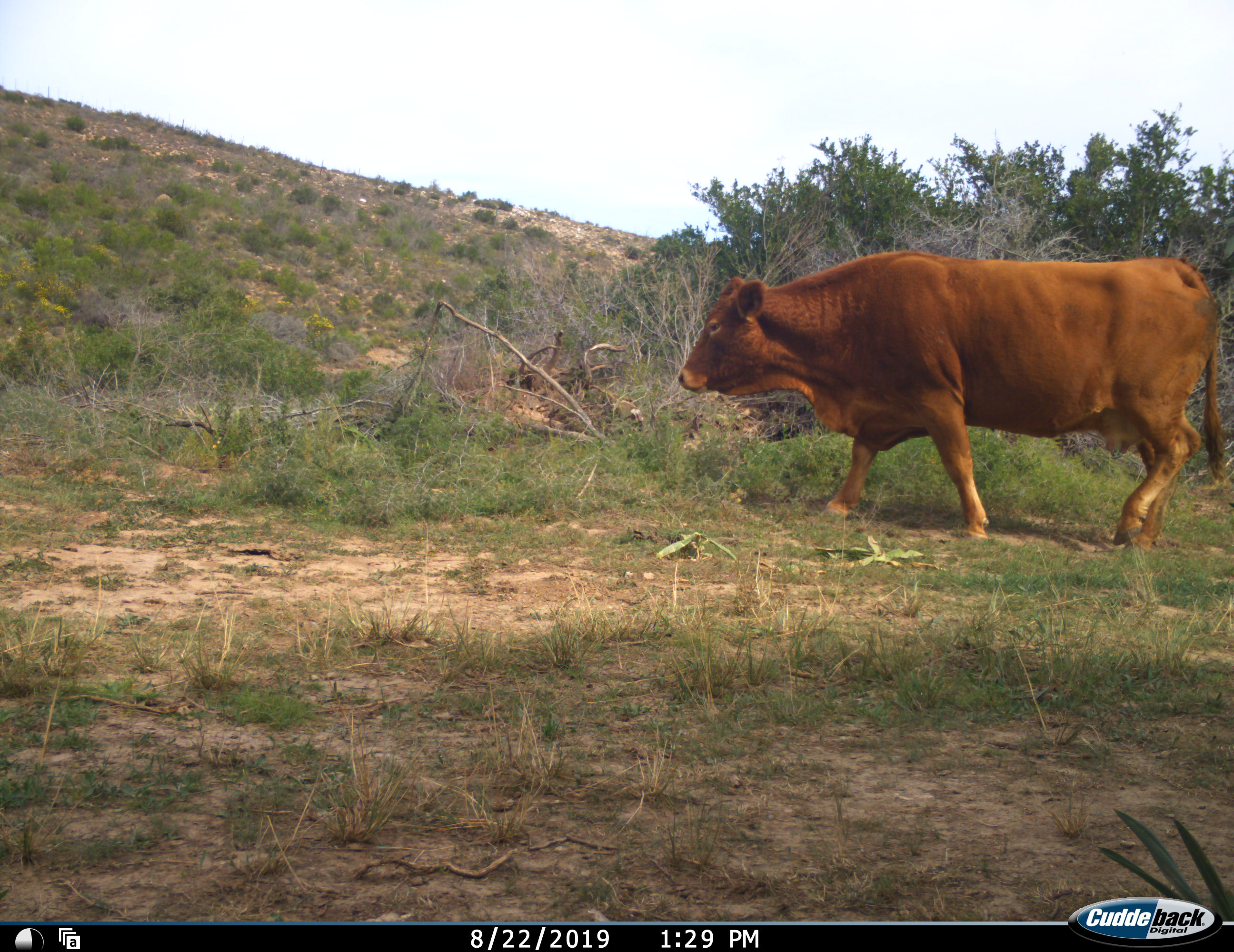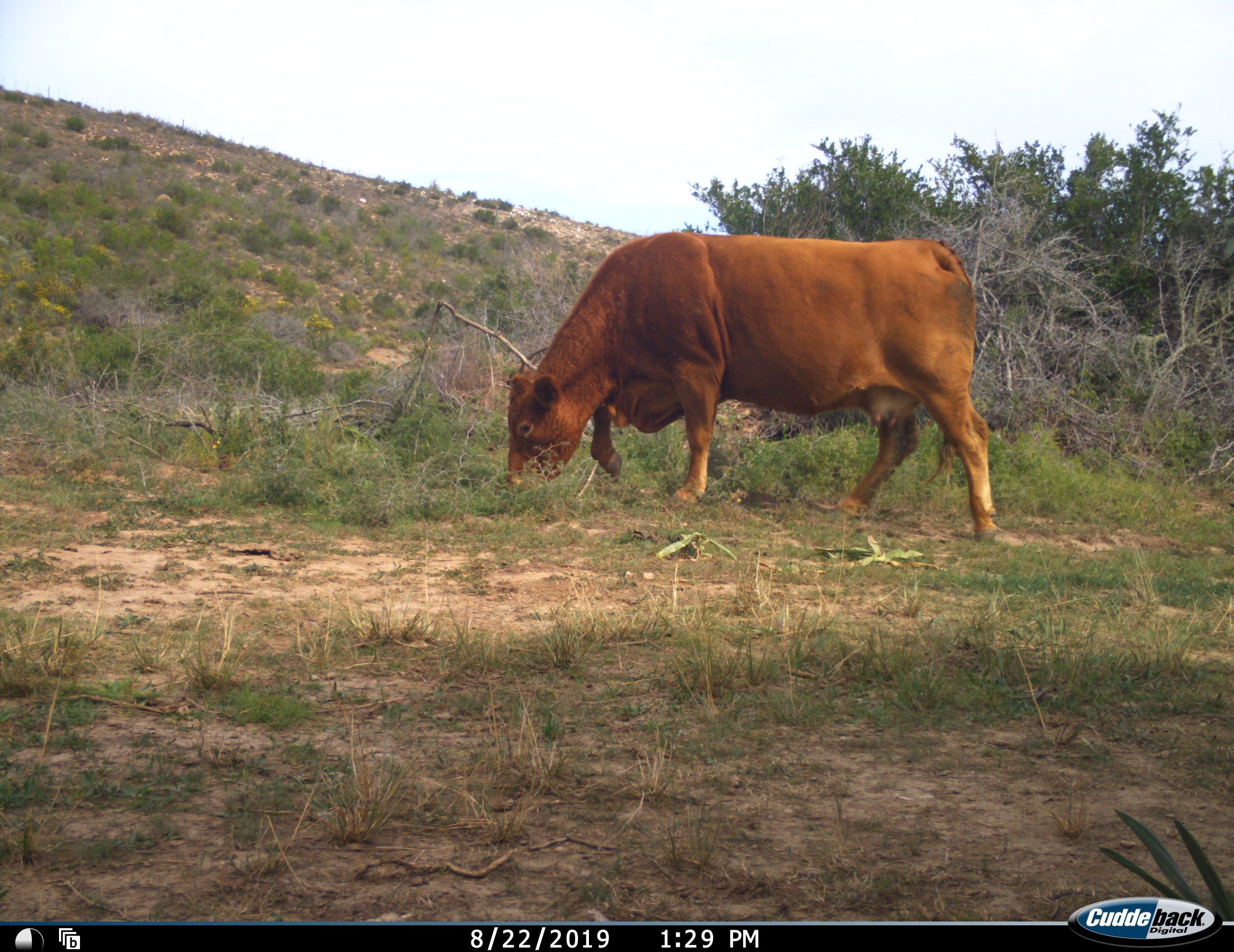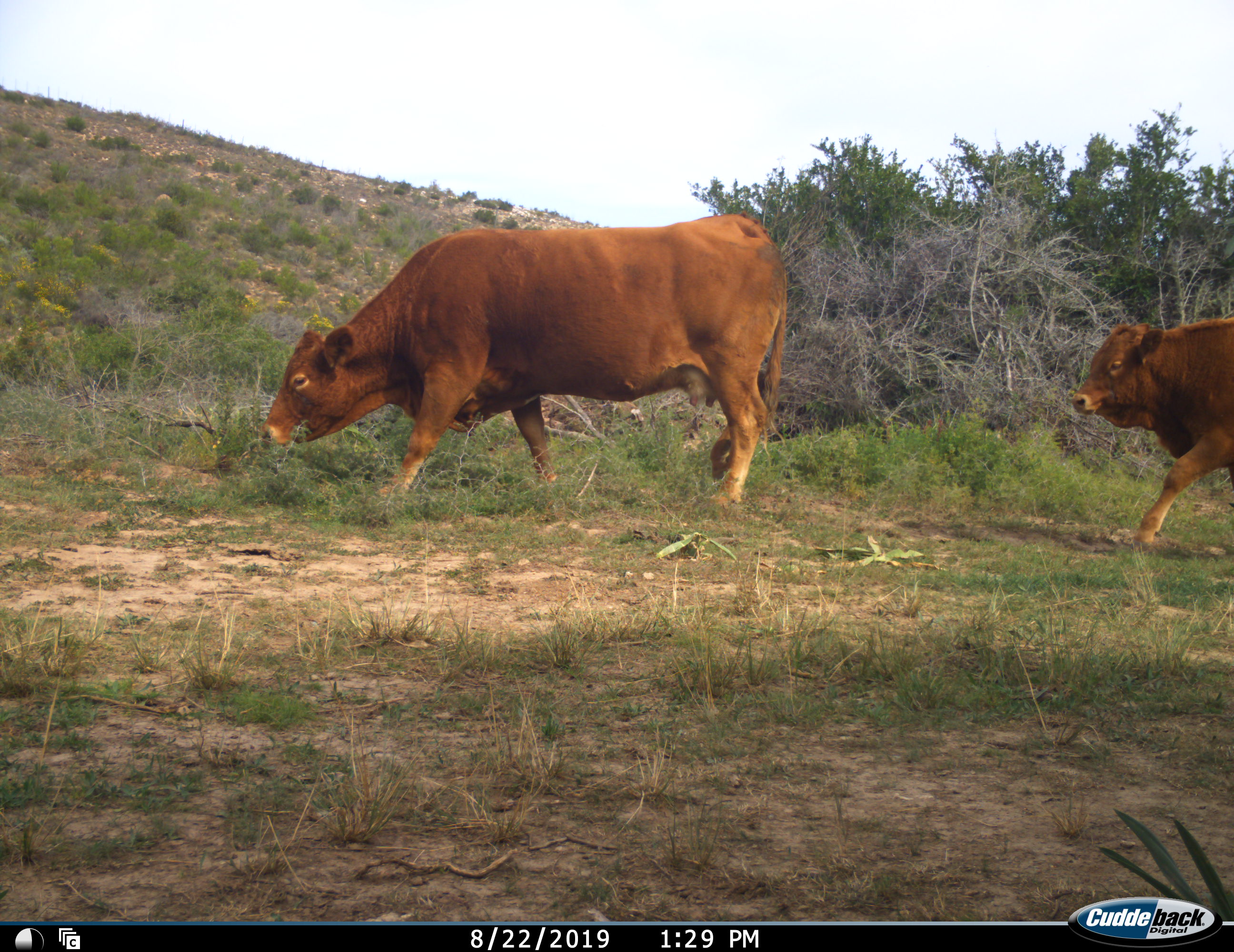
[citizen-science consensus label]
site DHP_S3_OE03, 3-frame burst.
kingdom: Animalia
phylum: Chordata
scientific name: Vertebrata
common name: domestic animal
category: domesticanimal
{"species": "domesticanimal (domestic animal) (Vertebrata)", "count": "2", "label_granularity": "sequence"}